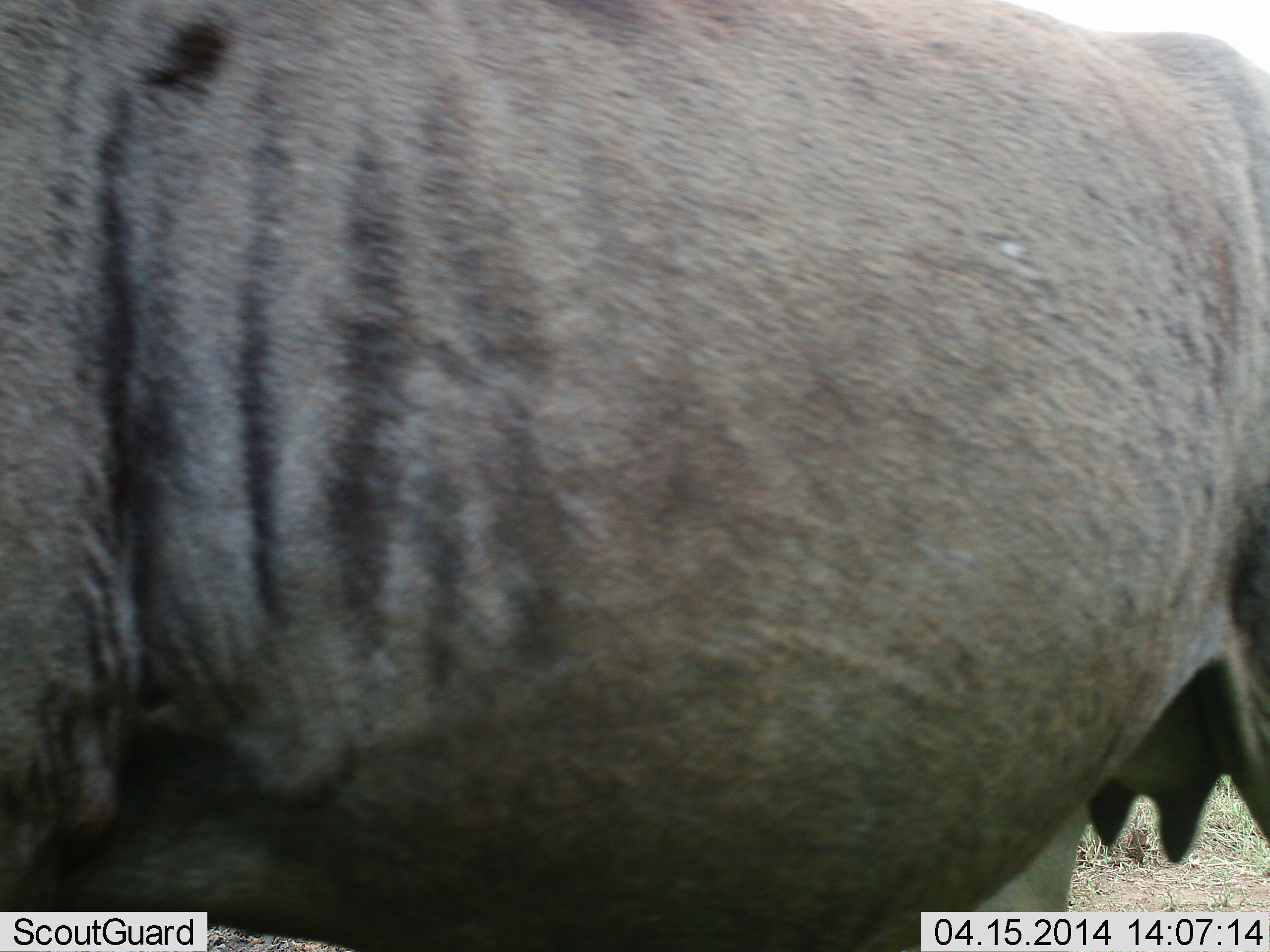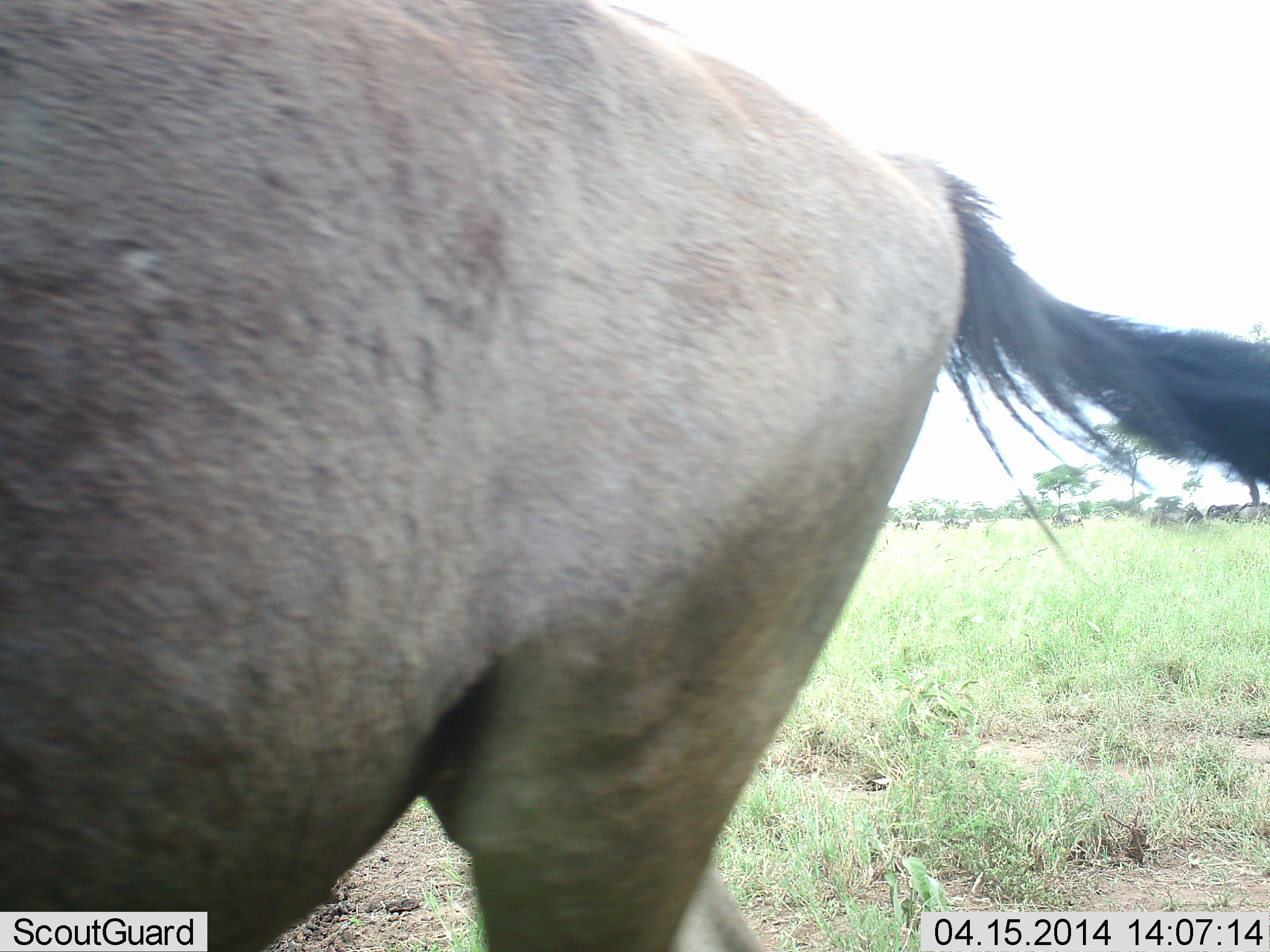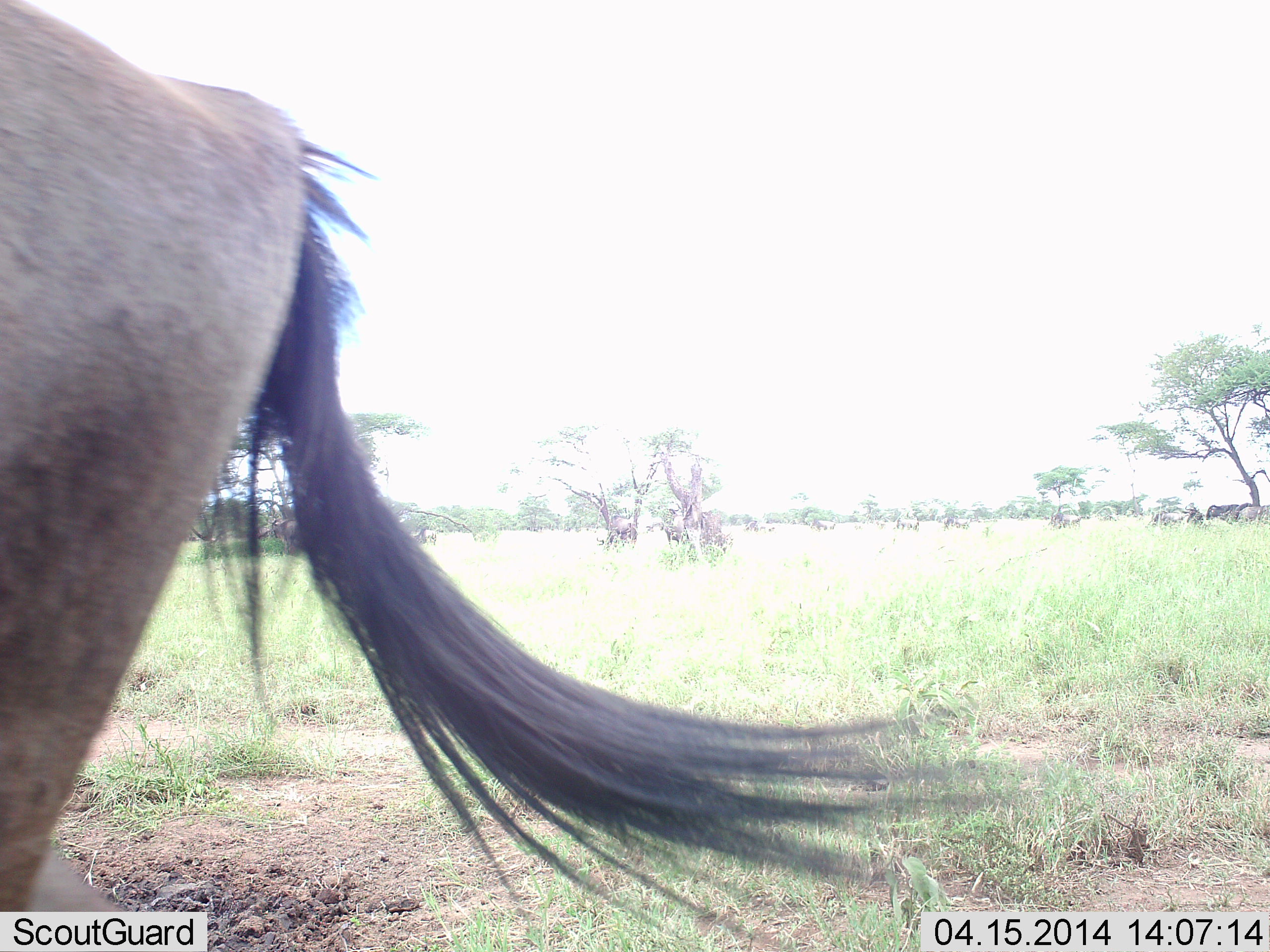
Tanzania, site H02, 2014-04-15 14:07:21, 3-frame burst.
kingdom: Animalia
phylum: Chordata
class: Mammalia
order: Artiodactyla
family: Bovidae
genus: Connochaetes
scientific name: Connochaetes taurinus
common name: blue wildebeest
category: wildebeest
Wildebeest (blue wildebeest) (Connochaetes taurinus), count 1. Behavior (volunteer vote fractions): standing 60%, resting 10%, moving 60%, interacting 0%. Young present (vote fraction): 0%. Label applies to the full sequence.